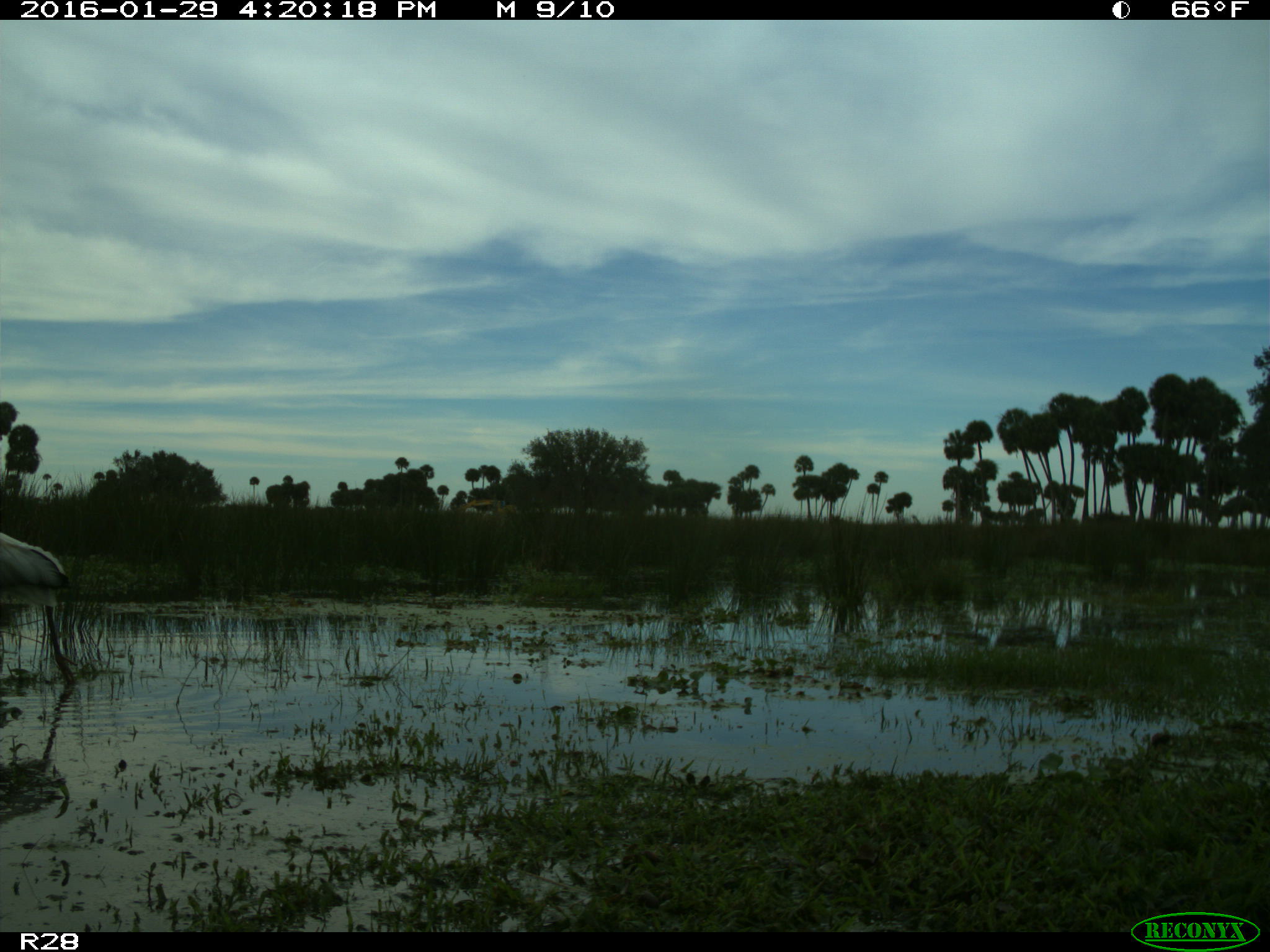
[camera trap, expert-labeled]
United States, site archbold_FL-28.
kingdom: Animalia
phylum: Chordata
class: Aves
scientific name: Aves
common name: birds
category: unidentified bird